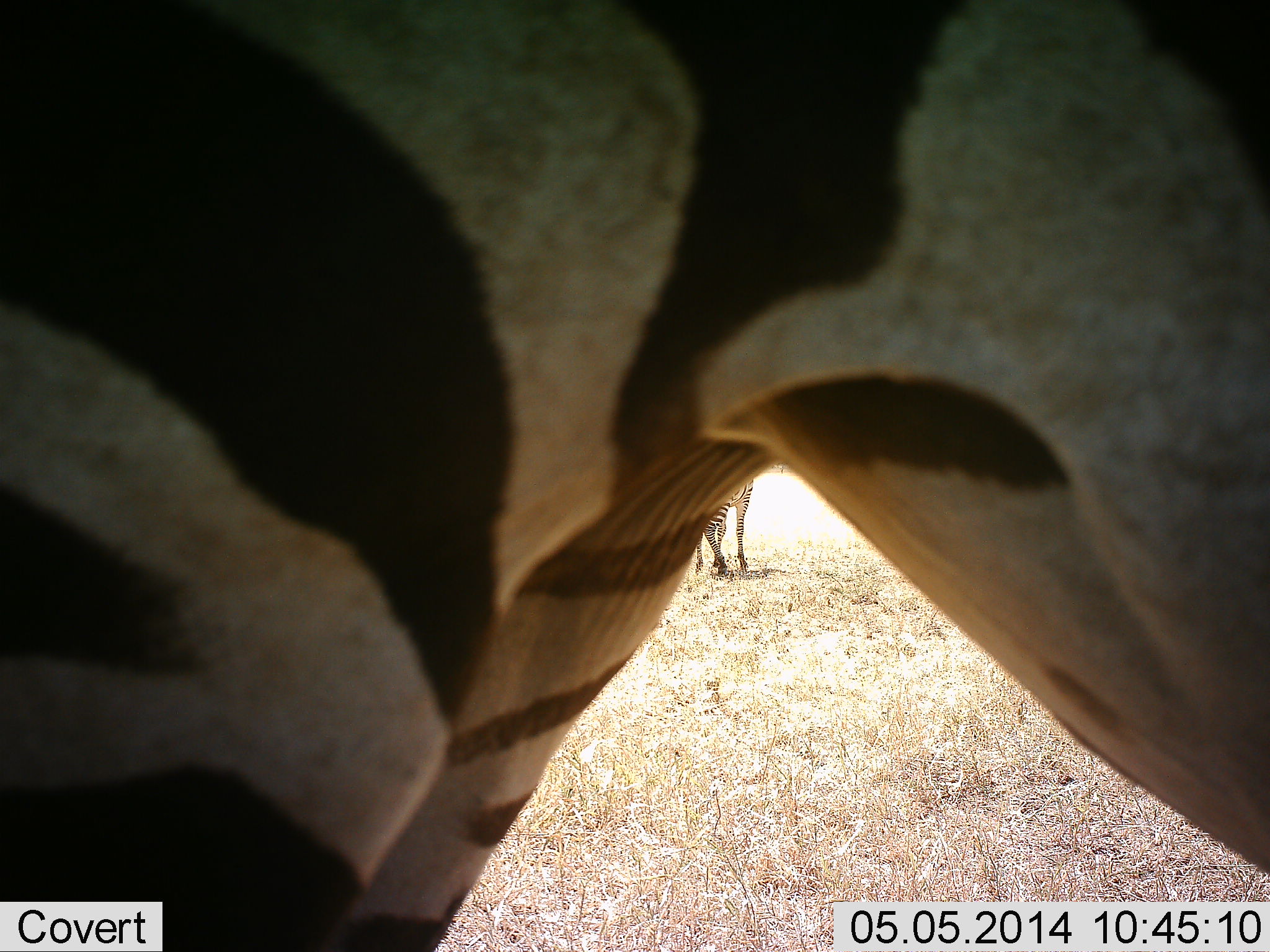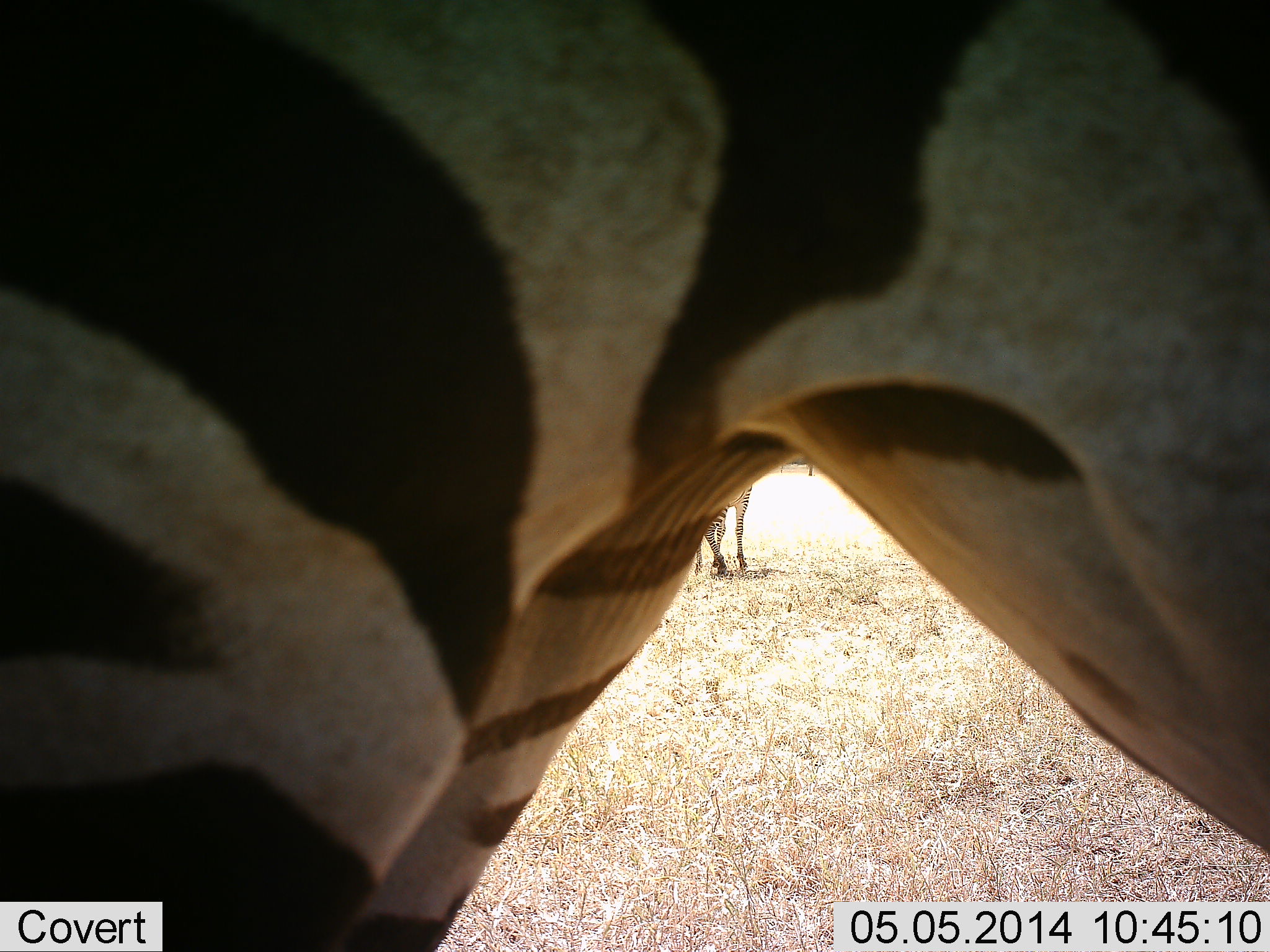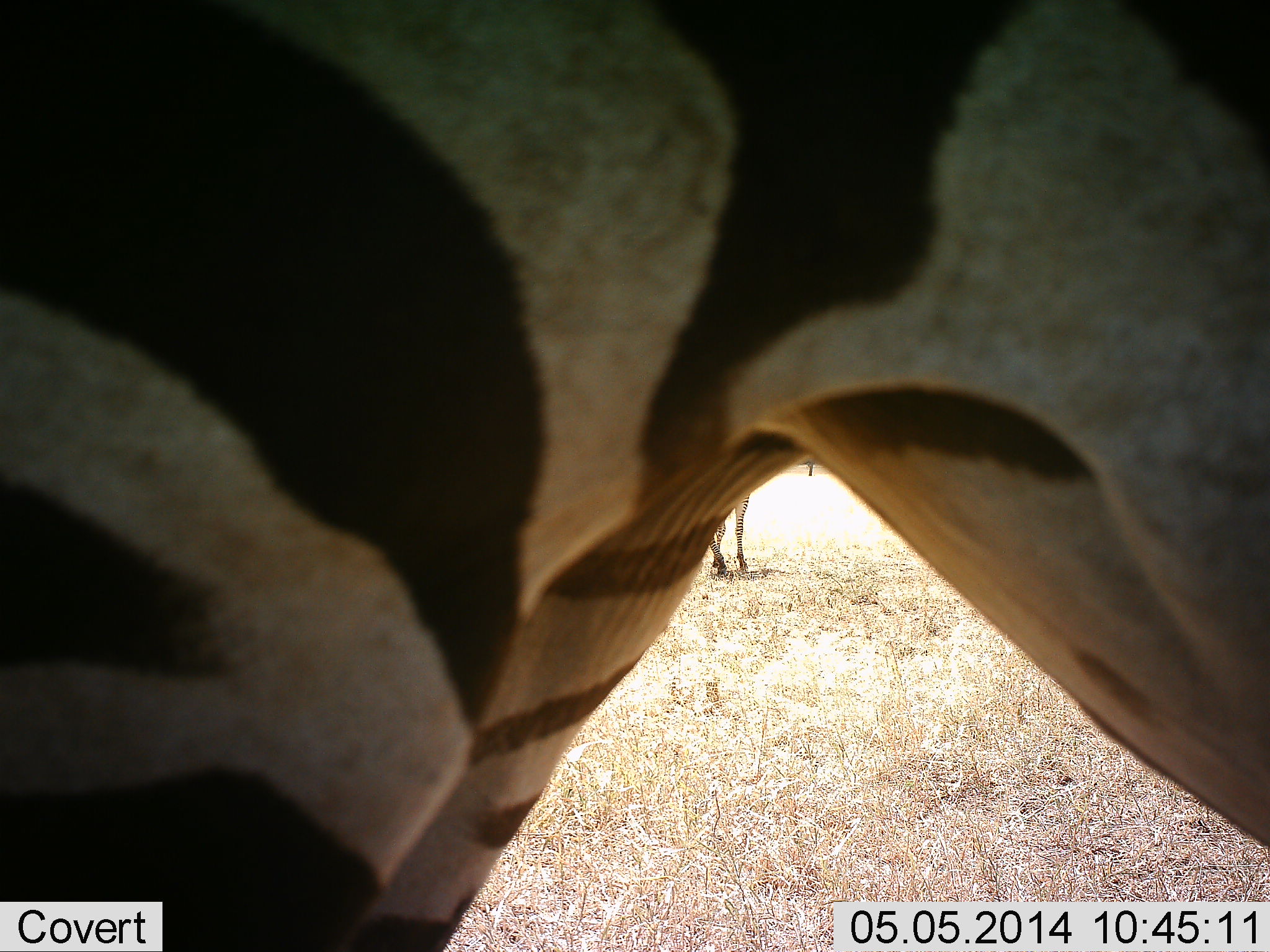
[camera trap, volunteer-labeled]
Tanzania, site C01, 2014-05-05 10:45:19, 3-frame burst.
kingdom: Animalia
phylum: Chordata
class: Mammalia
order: Perissodactyla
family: Equidae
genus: Equus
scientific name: Equus quagga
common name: plains zebra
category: zebra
Zebra (plains zebra) (Equus quagga), count 2. Behavior (volunteer vote fractions): standing 96%, resting 0%, moving 6%, interacting 2%. Young present (vote fraction): 0%. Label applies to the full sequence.